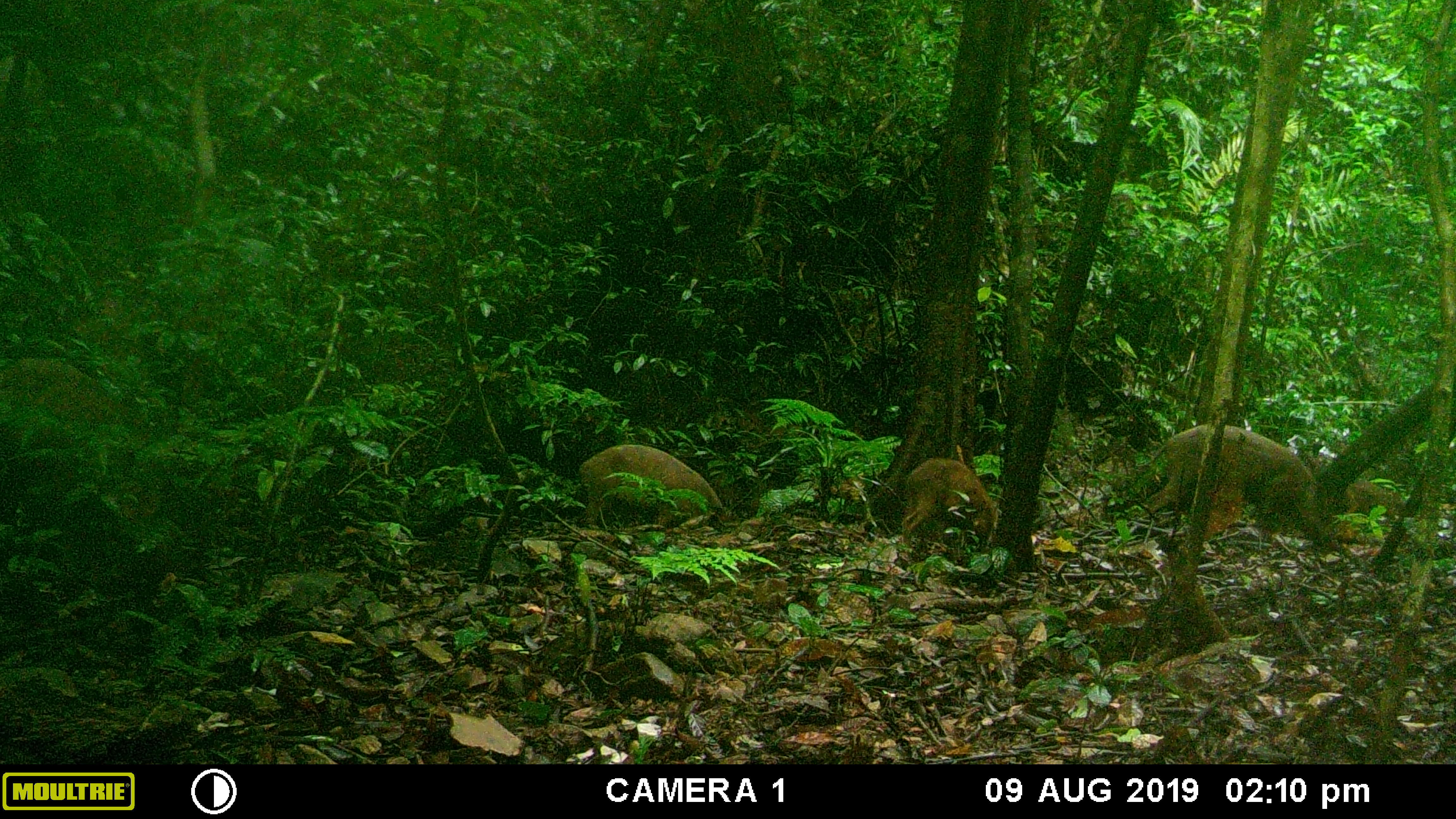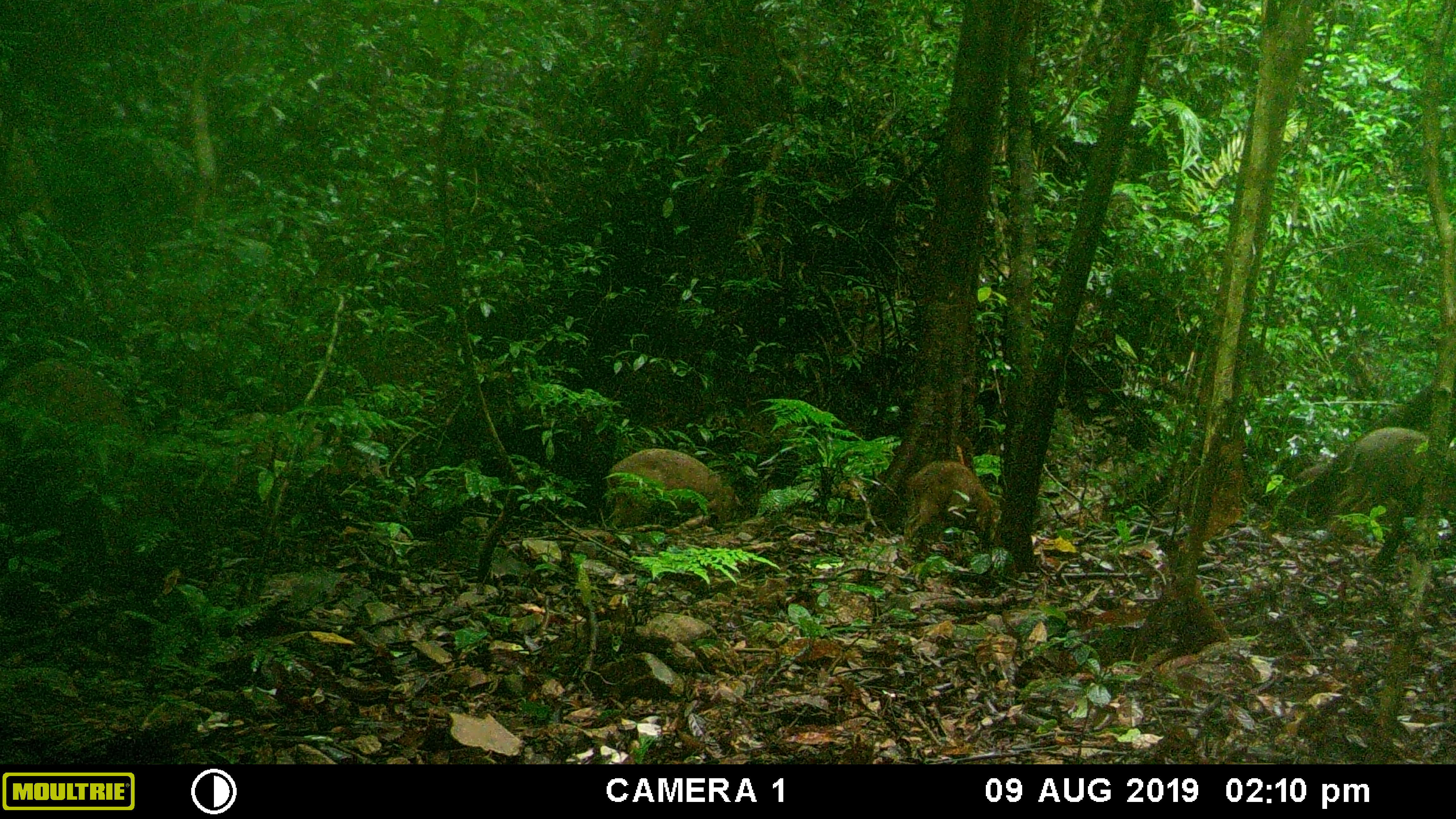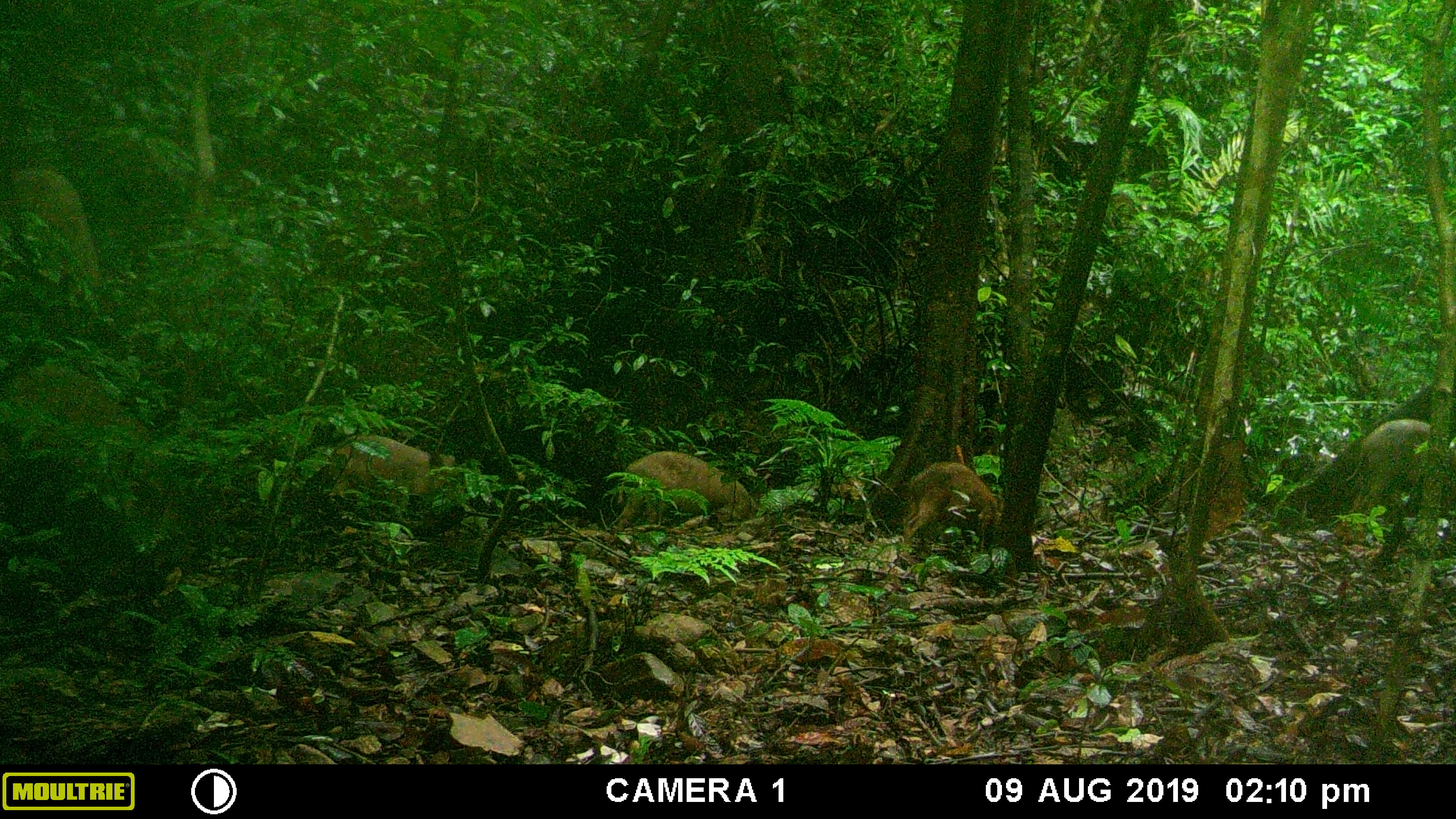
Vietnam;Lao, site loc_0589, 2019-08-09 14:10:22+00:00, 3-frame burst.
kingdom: Animalia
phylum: Chordata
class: Mammalia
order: Artiodactyla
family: Suidae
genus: Sus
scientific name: Sus scrofa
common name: eurasian wild pig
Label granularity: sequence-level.